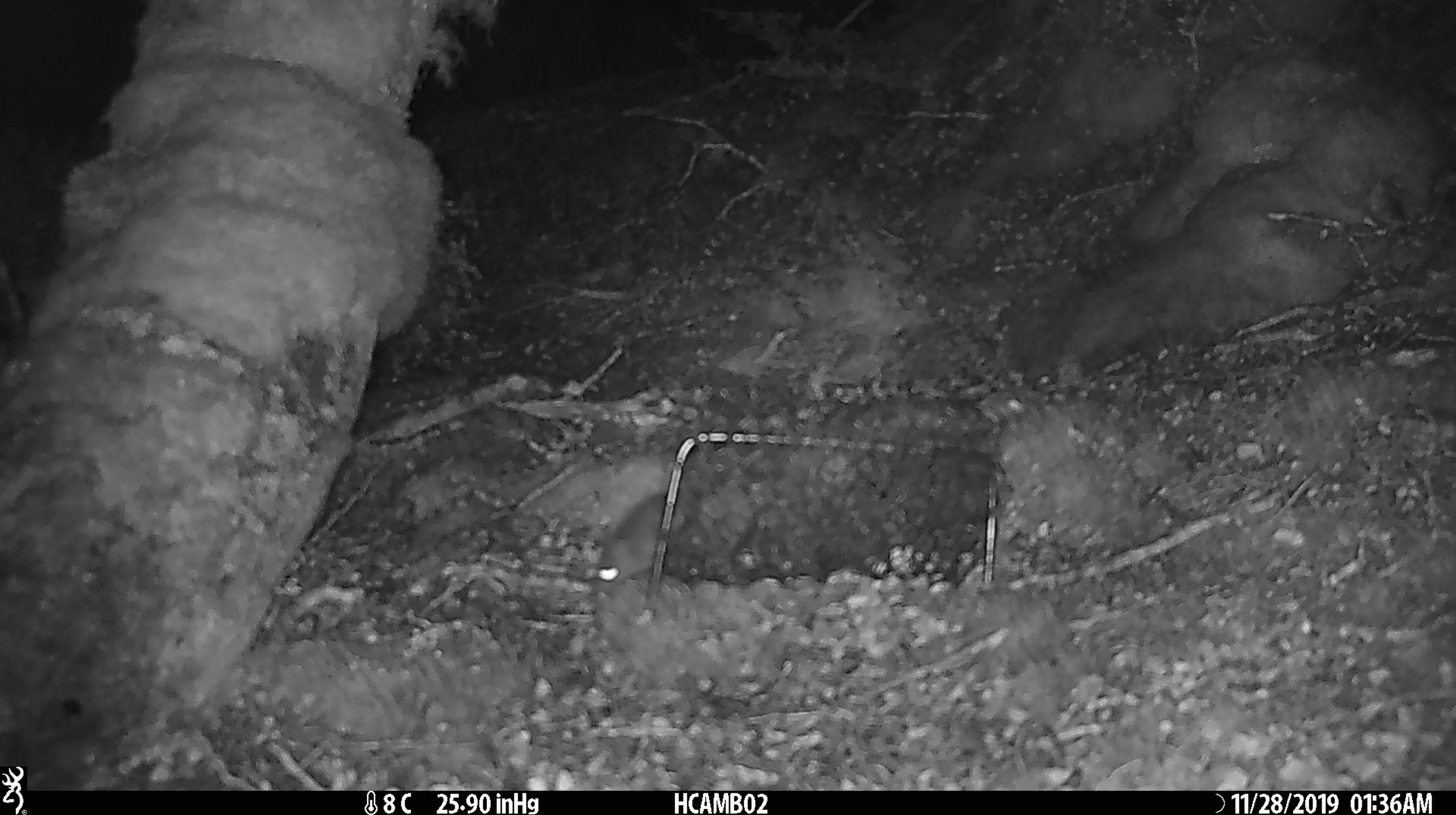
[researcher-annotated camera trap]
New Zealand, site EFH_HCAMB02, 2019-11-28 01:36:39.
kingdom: Animalia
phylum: Chordata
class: Mammalia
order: Rodentia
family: Muridae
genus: Mus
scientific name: Mus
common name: mouse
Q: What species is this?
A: Mouse (Mus).